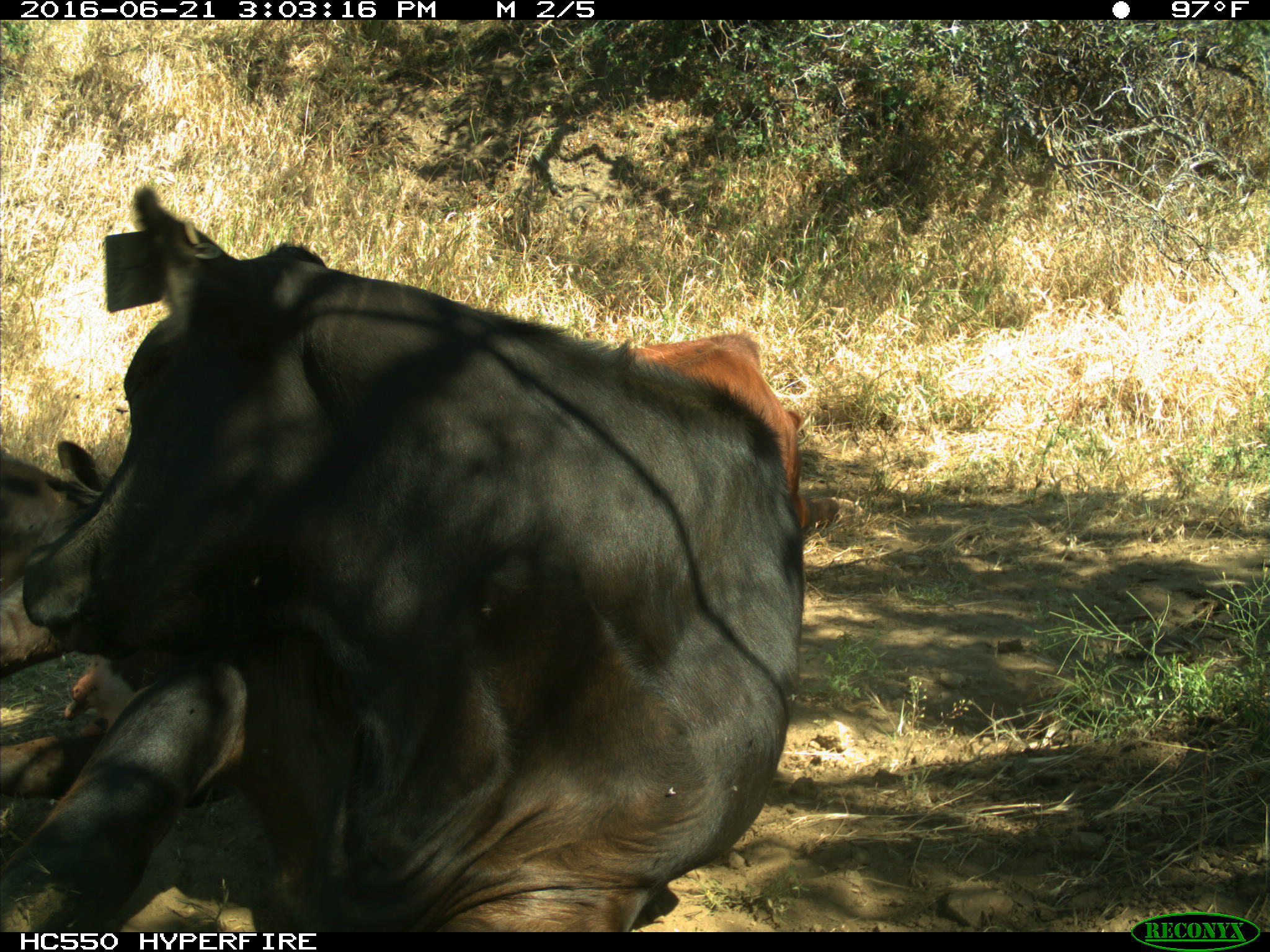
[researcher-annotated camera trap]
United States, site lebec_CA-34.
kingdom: Animalia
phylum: Chordata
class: Mammalia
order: Artiodactyla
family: Bovidae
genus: Bos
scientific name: Bos taurus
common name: domestic cow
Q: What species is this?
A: Bos taurus (domestic cow).